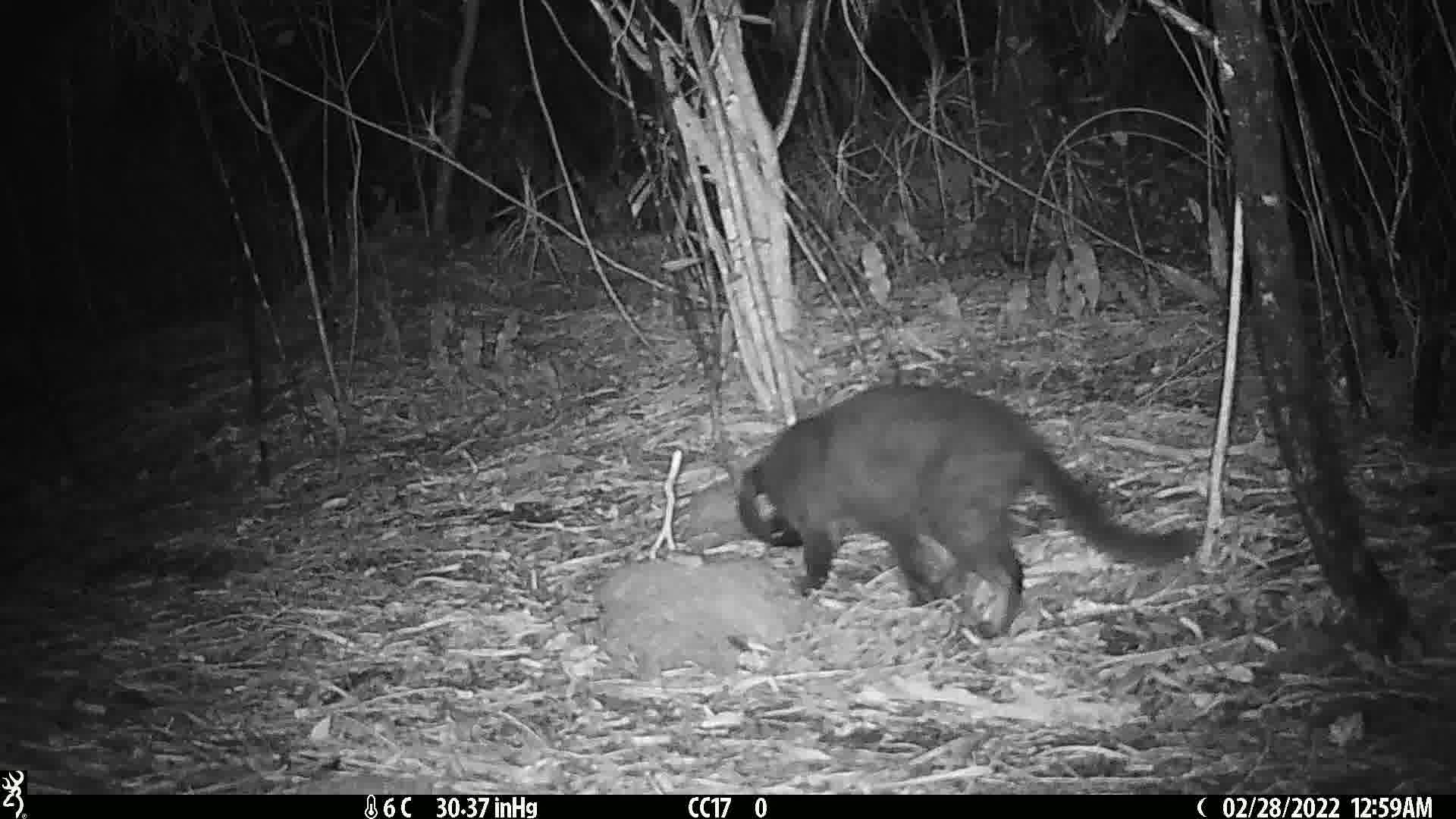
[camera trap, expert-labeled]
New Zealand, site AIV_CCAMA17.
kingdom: Animalia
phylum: Chordata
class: Mammalia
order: Carnivora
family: Felidae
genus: Felis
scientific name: Felis catus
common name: domestic cat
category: cat